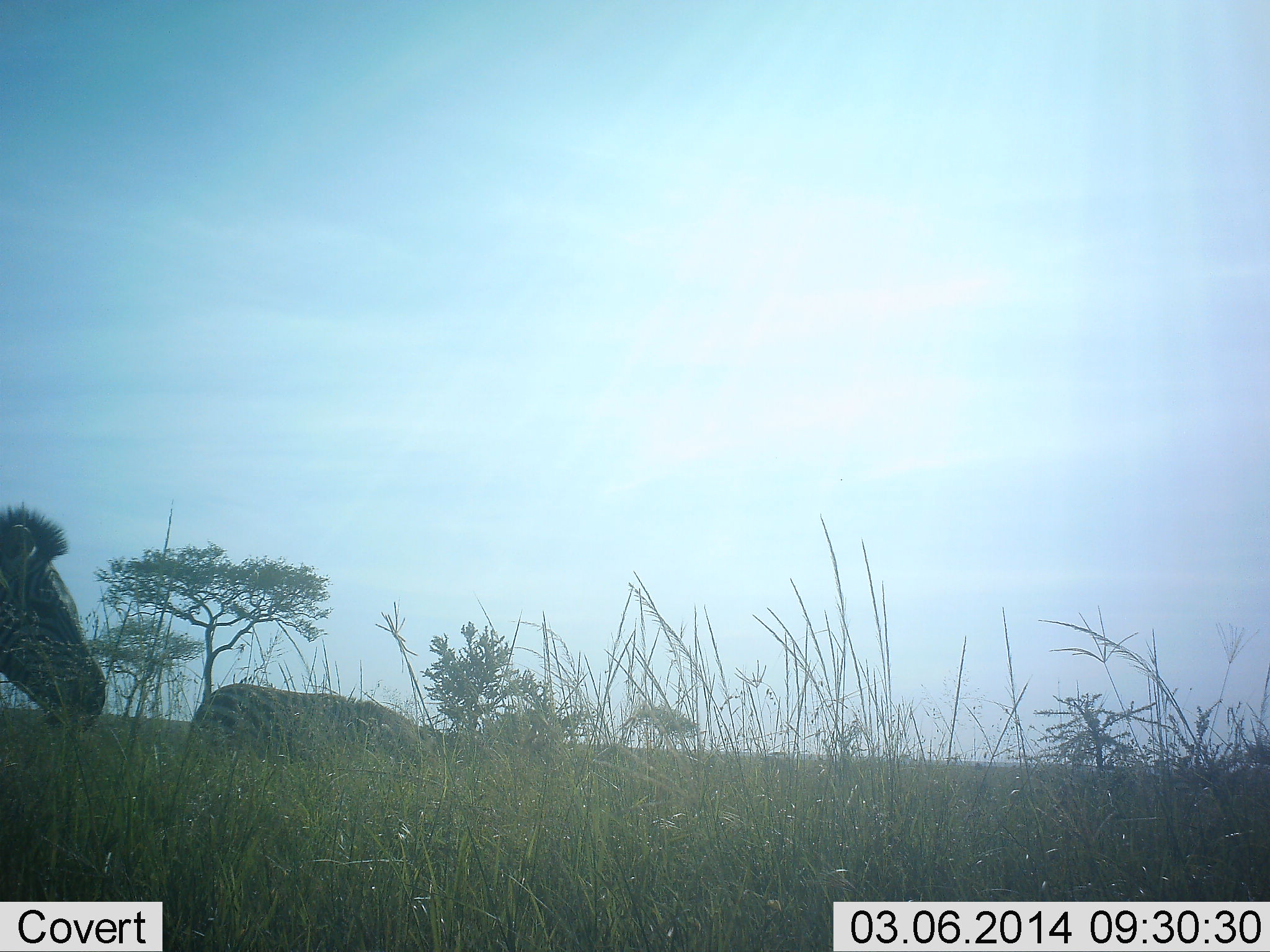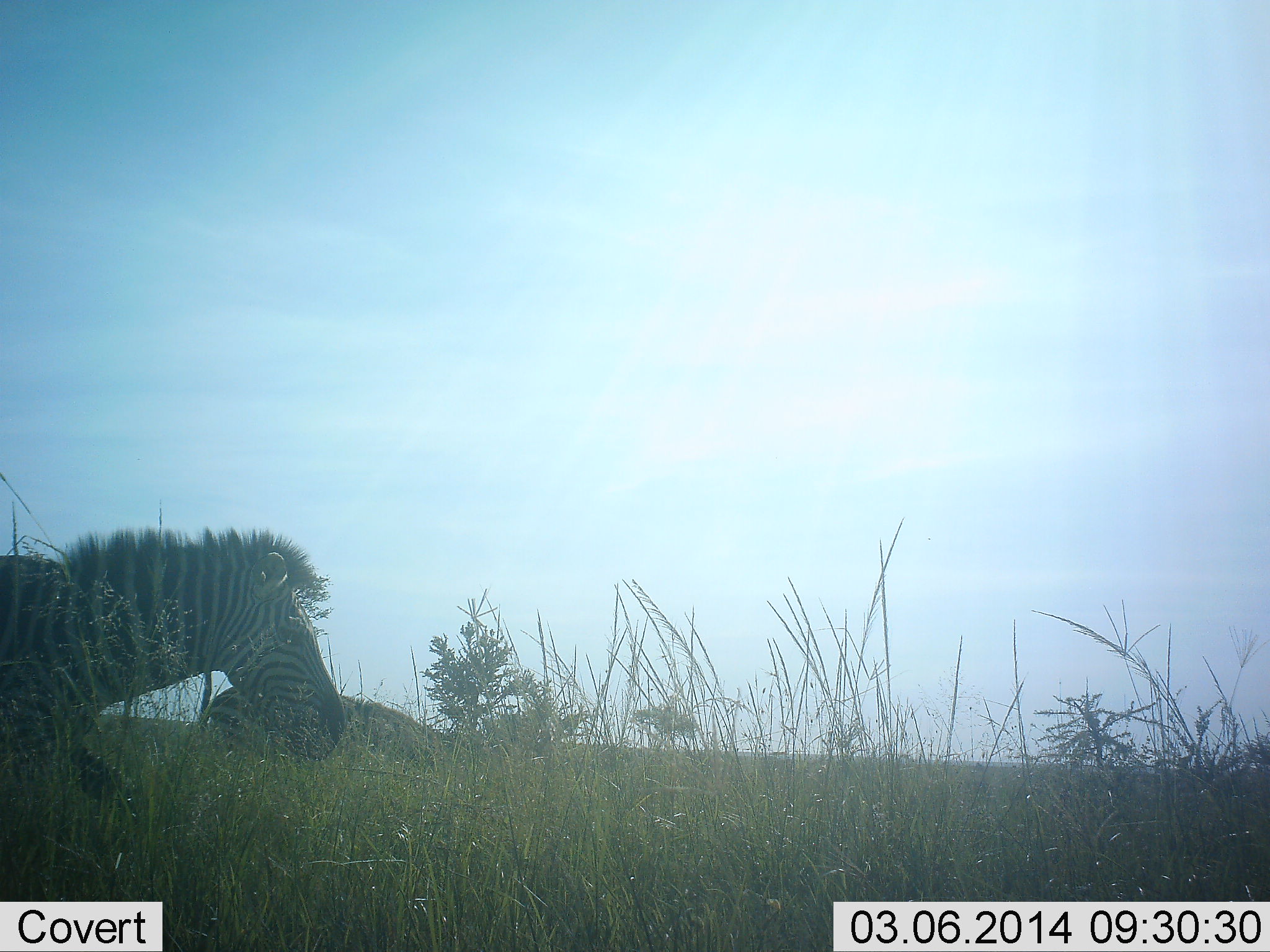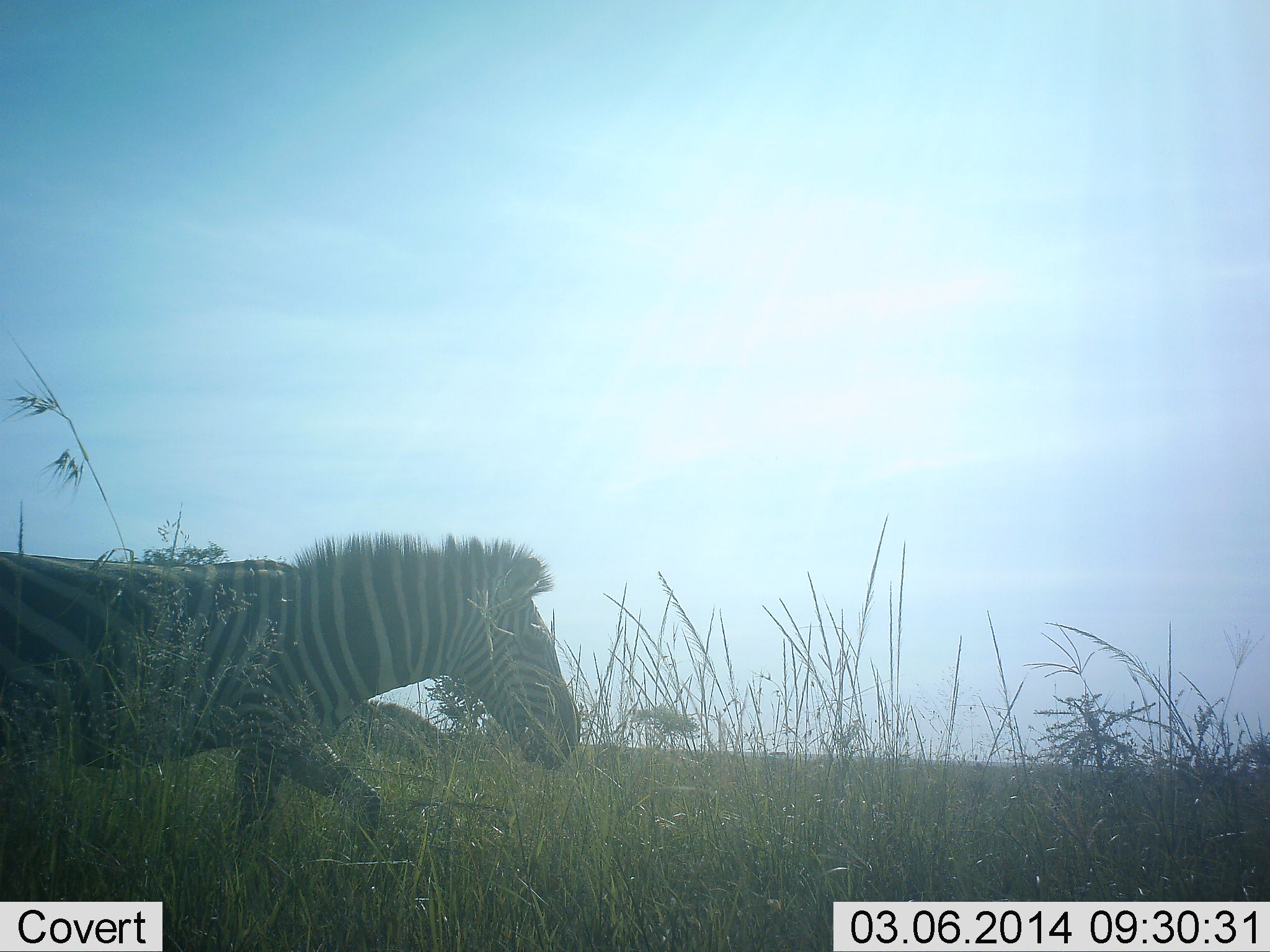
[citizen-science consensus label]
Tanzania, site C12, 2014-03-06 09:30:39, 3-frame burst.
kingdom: Animalia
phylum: Chordata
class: Mammalia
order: Perissodactyla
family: Equidae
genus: Equus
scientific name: Equus quagga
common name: plains zebra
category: zebra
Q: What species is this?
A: Zebra (plains zebra) (Equus quagga).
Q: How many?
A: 2.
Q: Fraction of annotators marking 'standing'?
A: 10%.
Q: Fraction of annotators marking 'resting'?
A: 0%.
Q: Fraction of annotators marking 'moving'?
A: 90%.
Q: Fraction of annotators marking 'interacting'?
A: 0%.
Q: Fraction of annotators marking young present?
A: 0%.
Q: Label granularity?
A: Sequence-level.